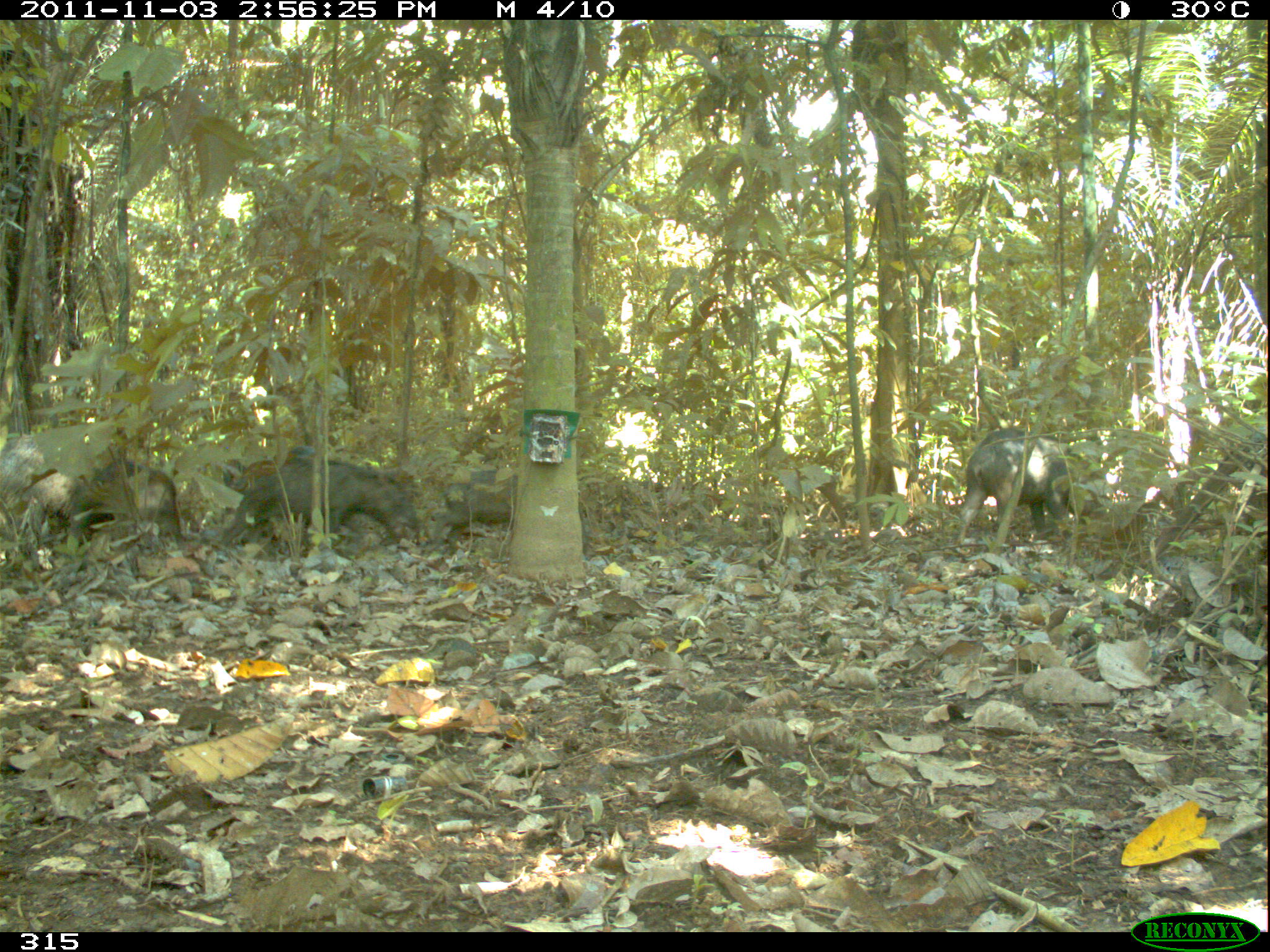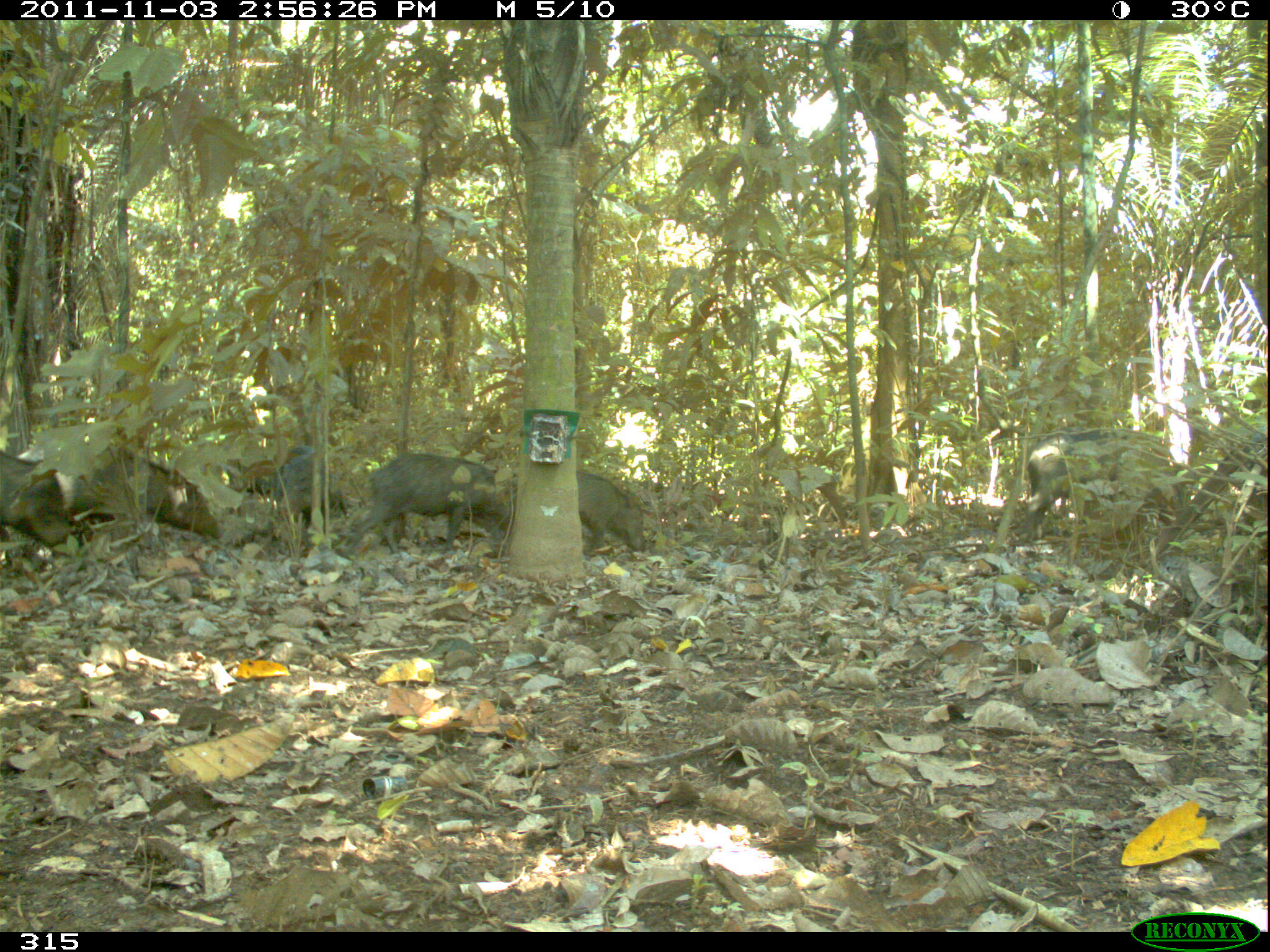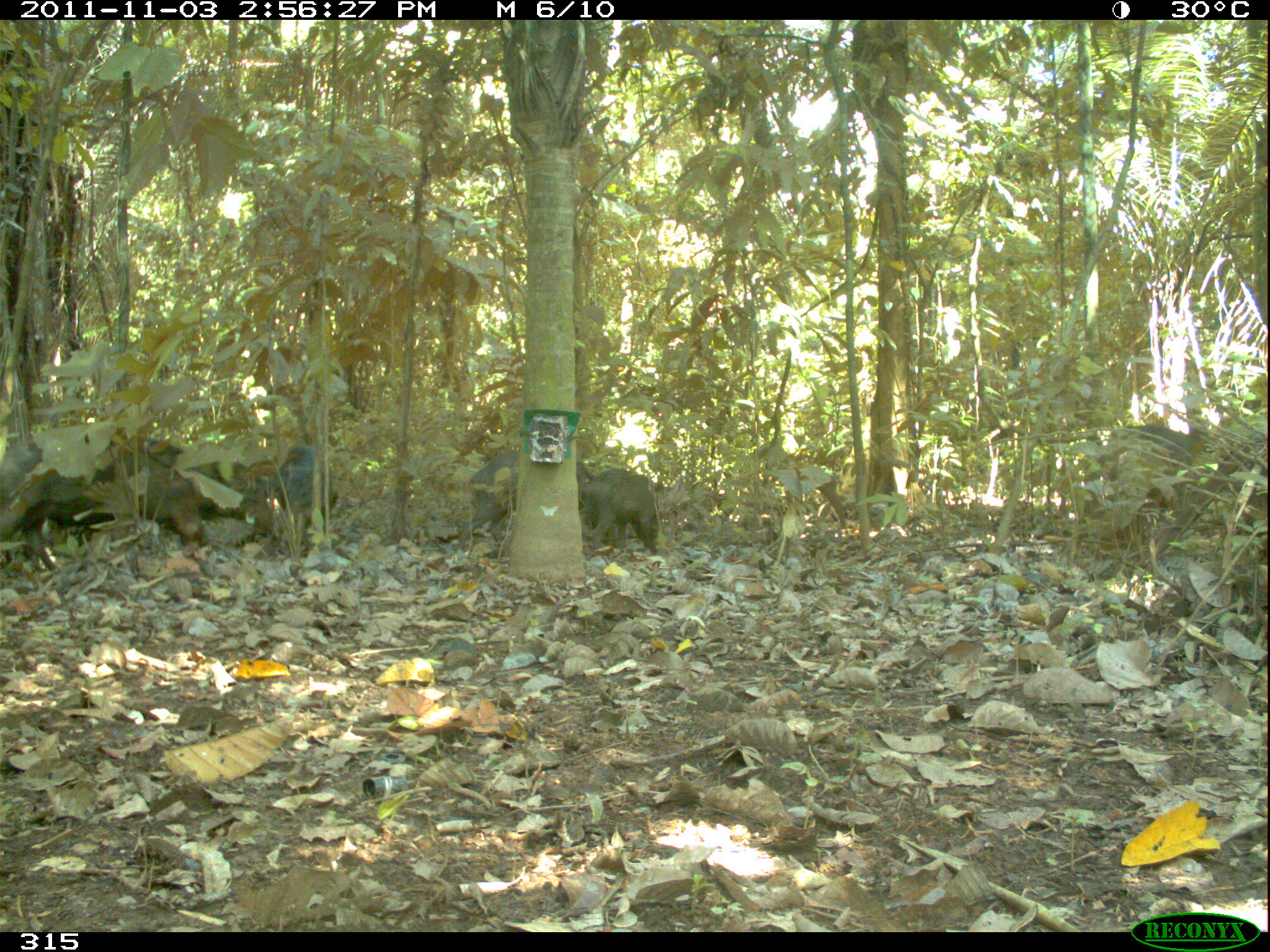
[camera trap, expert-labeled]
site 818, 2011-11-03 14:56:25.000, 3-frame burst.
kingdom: Animalia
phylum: Chordata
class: Mammalia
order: Artiodactyla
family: Tayassuidae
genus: Tayassu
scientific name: Tayassu pecari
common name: white-lipped peccary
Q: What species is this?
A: Tayassu pecari (white-lipped peccary).